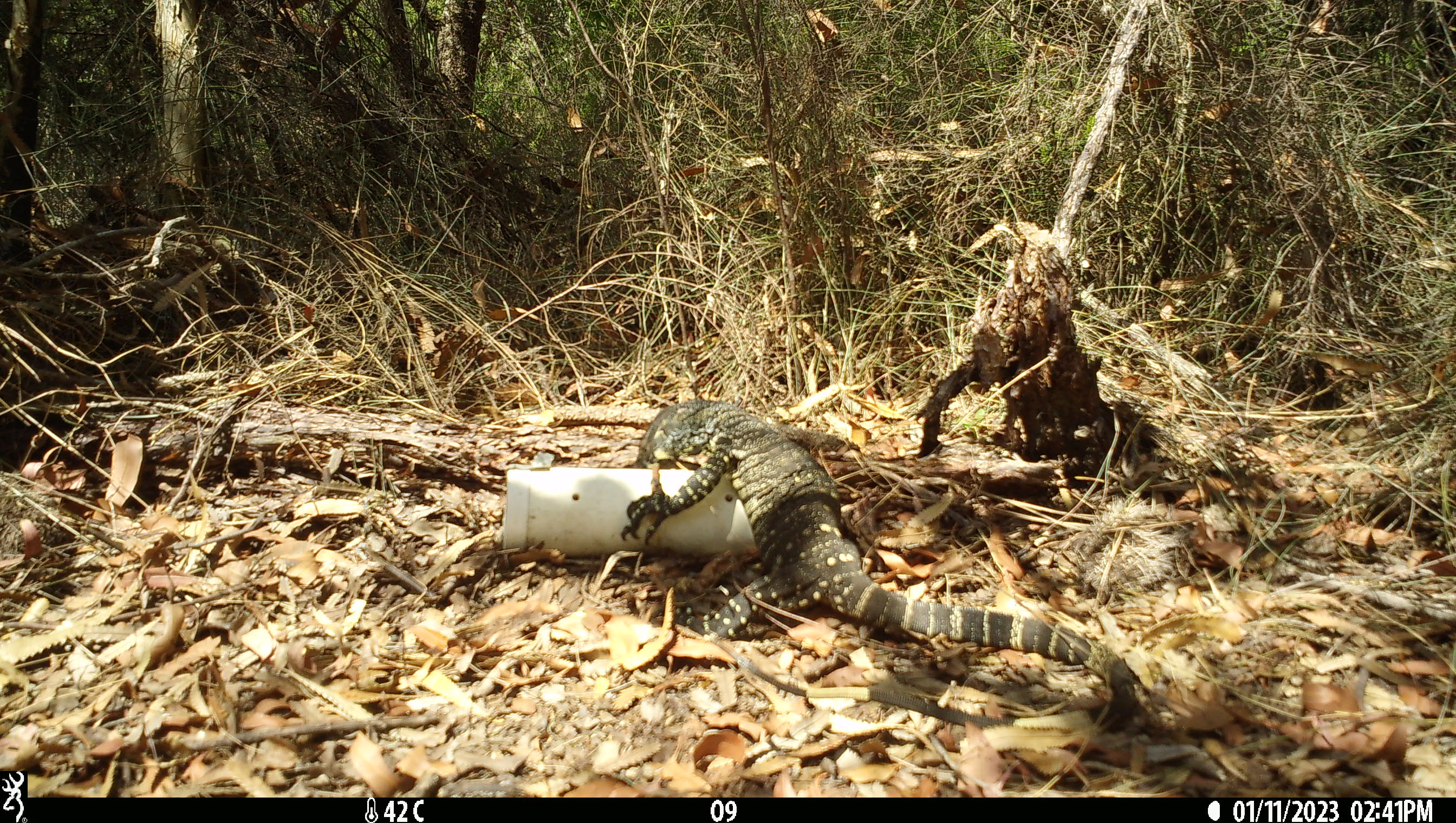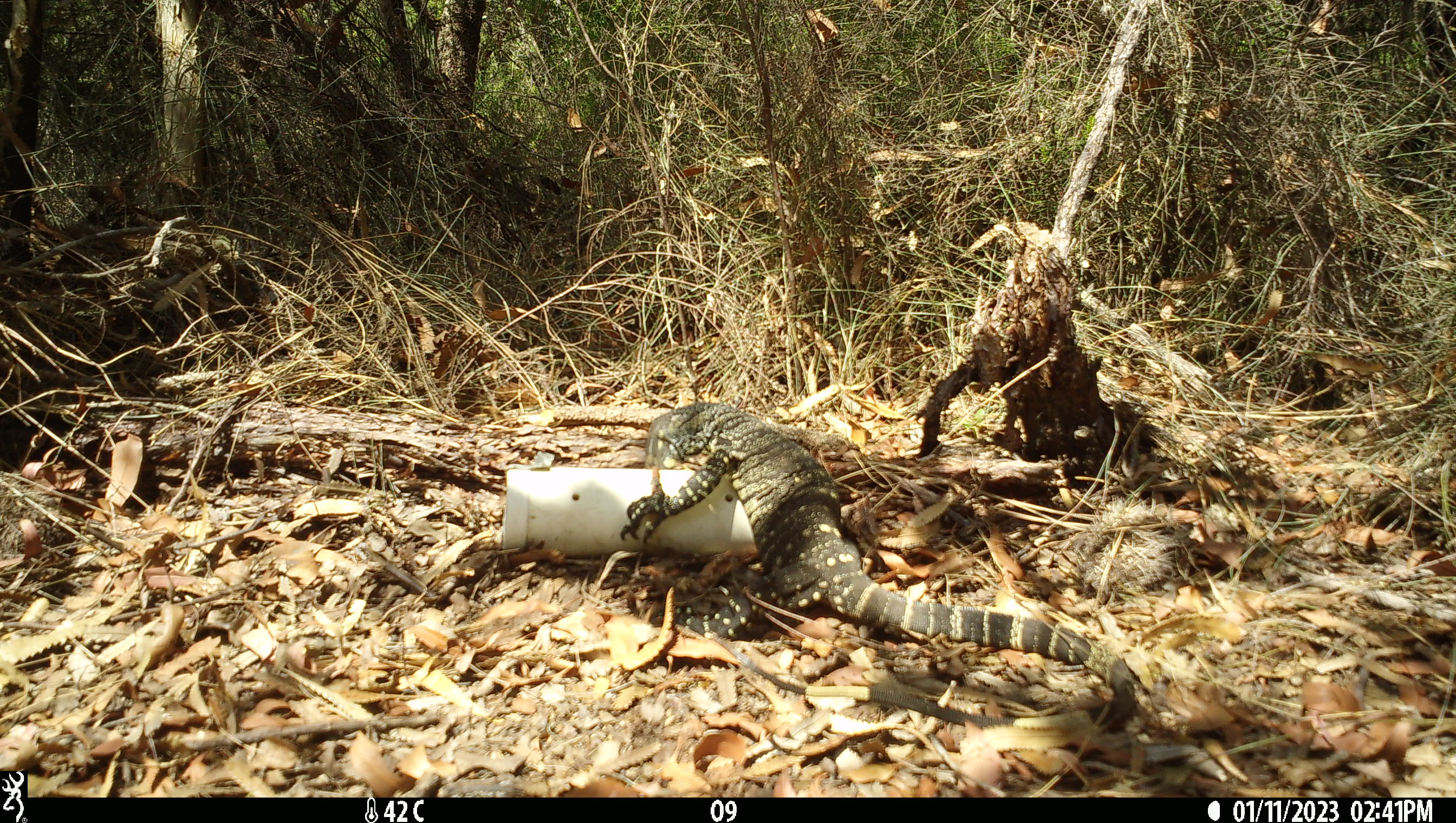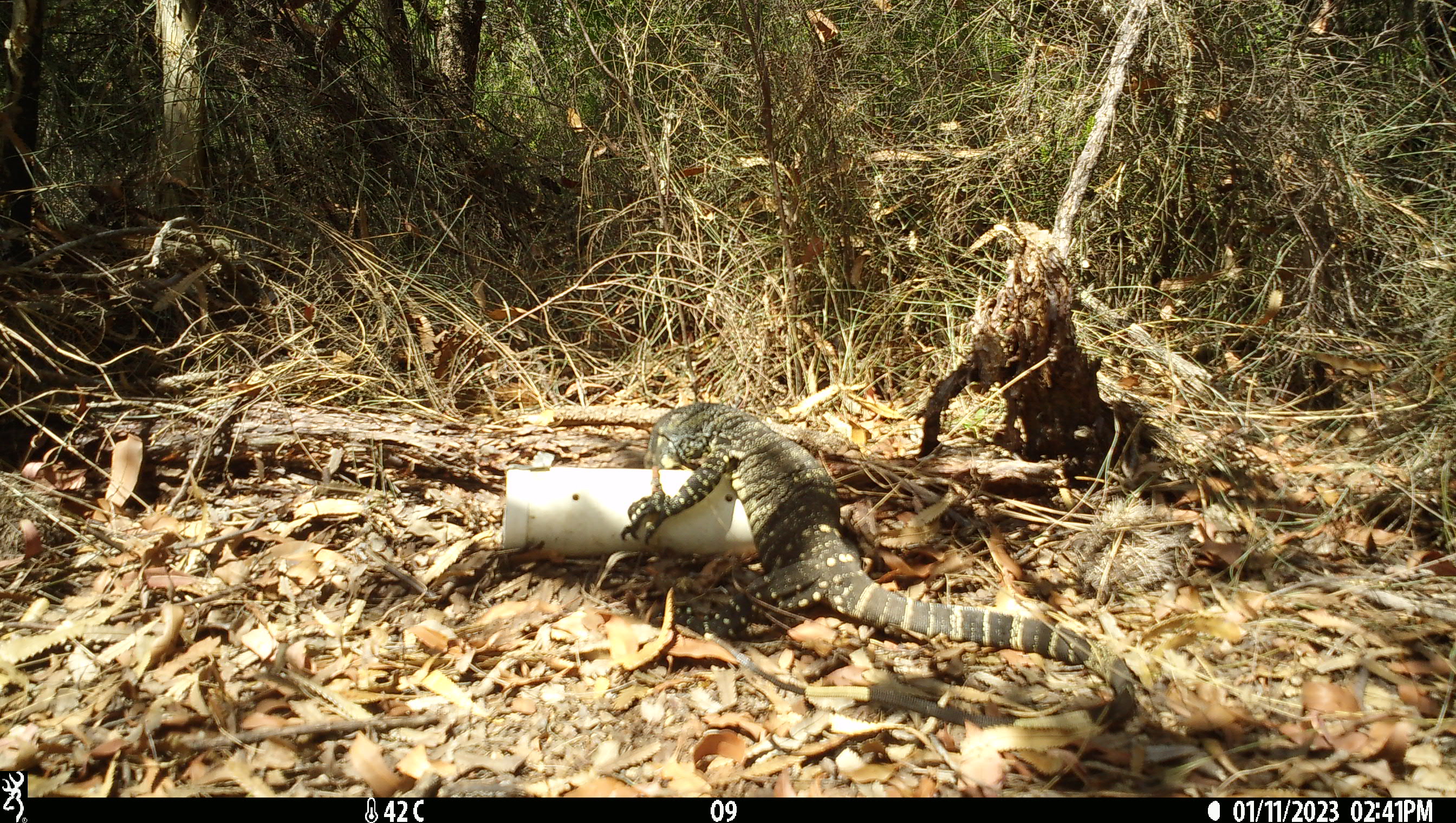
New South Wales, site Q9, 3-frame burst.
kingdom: Animalia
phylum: Chordata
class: Reptilia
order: Squamata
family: Varanidae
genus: Varanus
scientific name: Varanus varius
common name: lace monitor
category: goanna